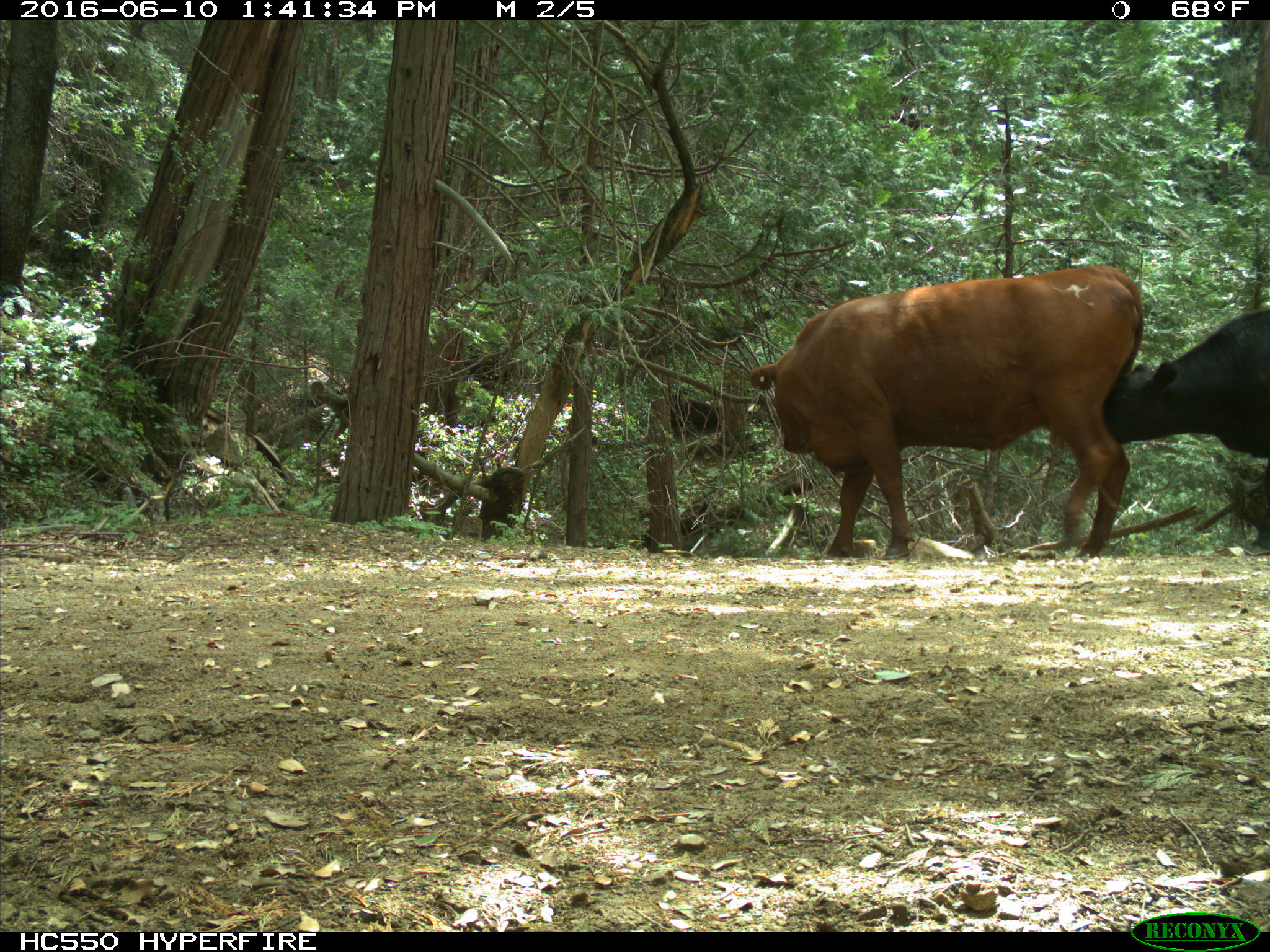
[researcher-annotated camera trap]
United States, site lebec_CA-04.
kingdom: Animalia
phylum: Chordata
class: Mammalia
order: Artiodactyla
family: Bovidae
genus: Bos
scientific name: Bos taurus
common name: domestic cow